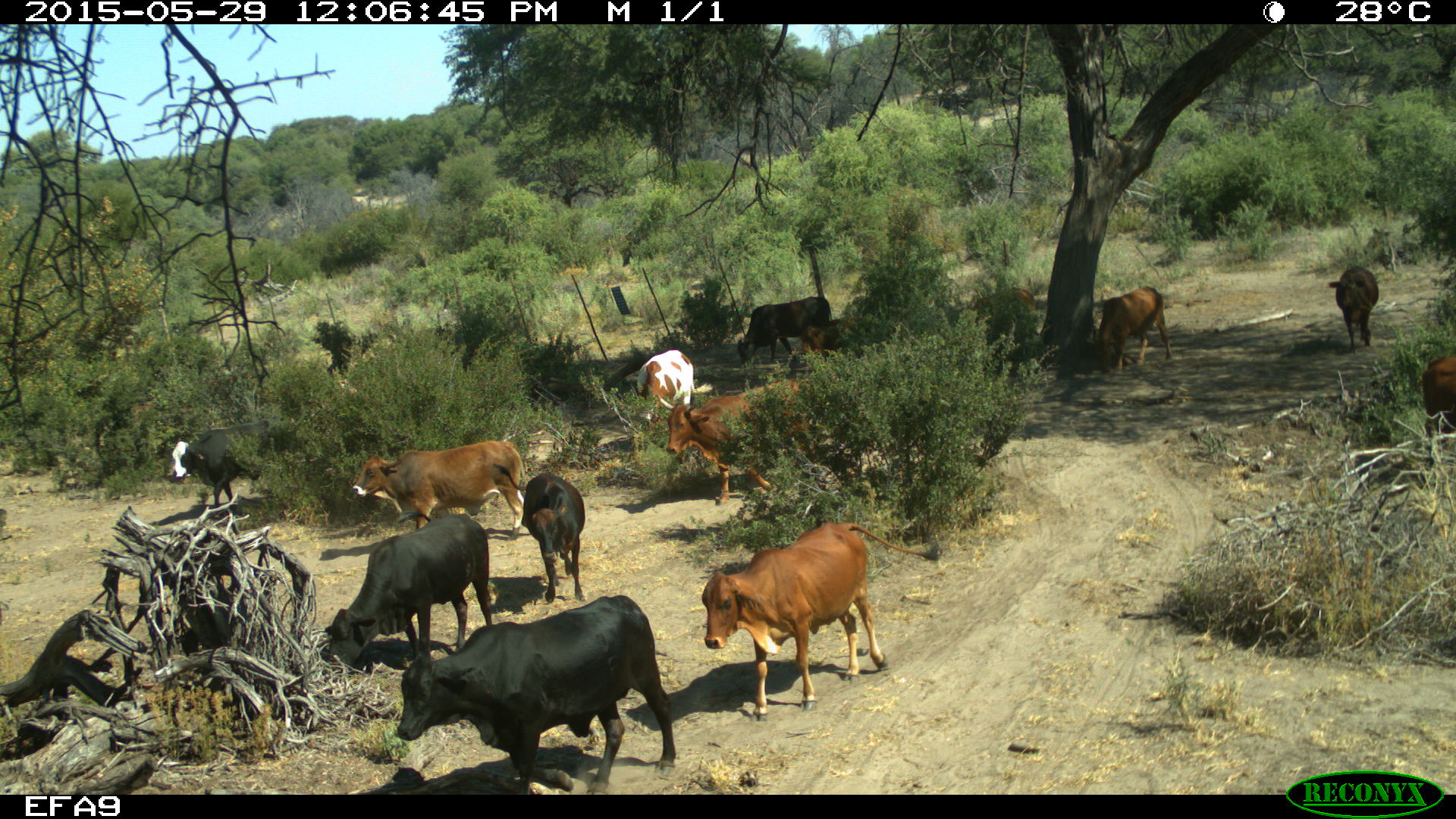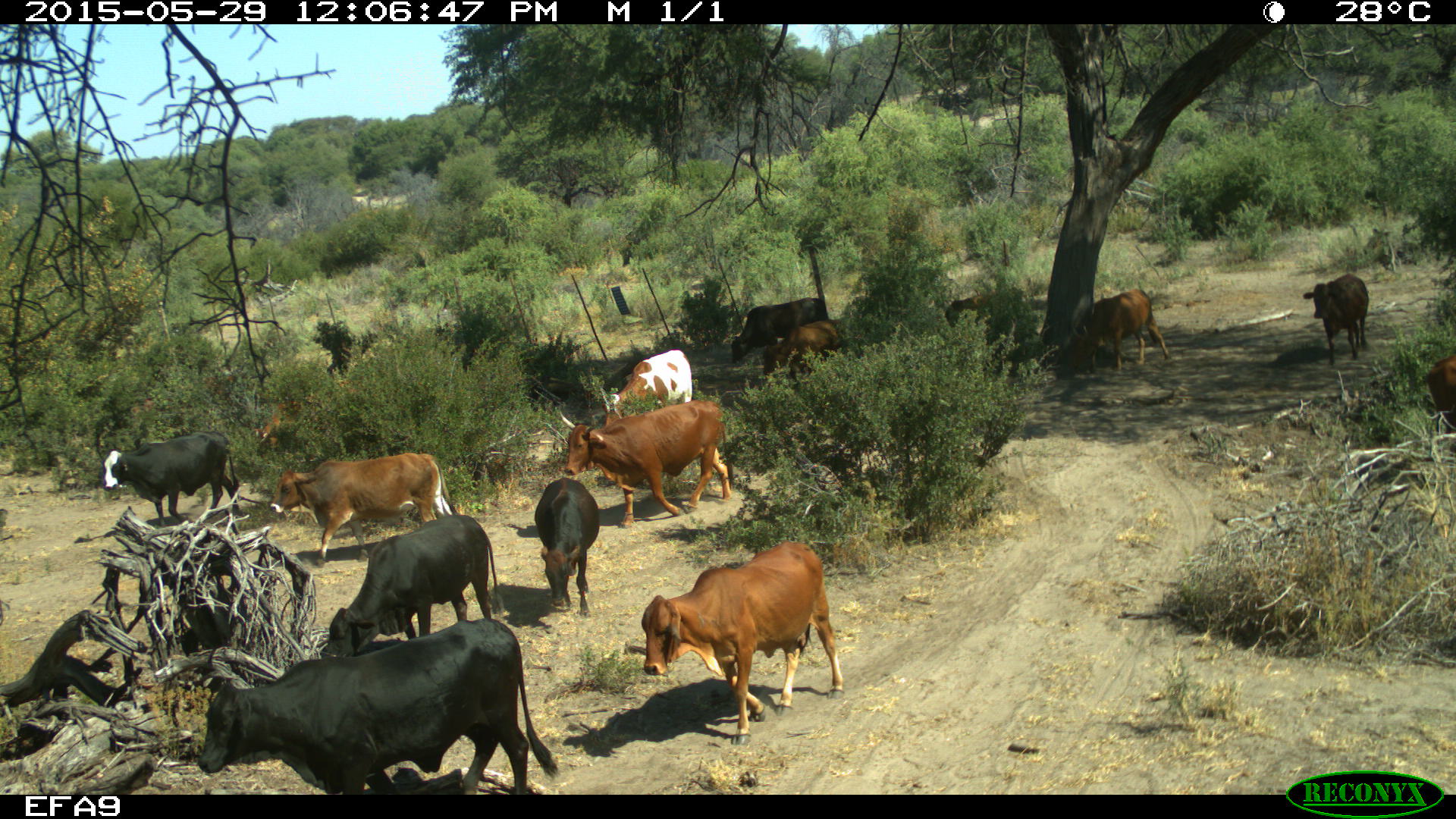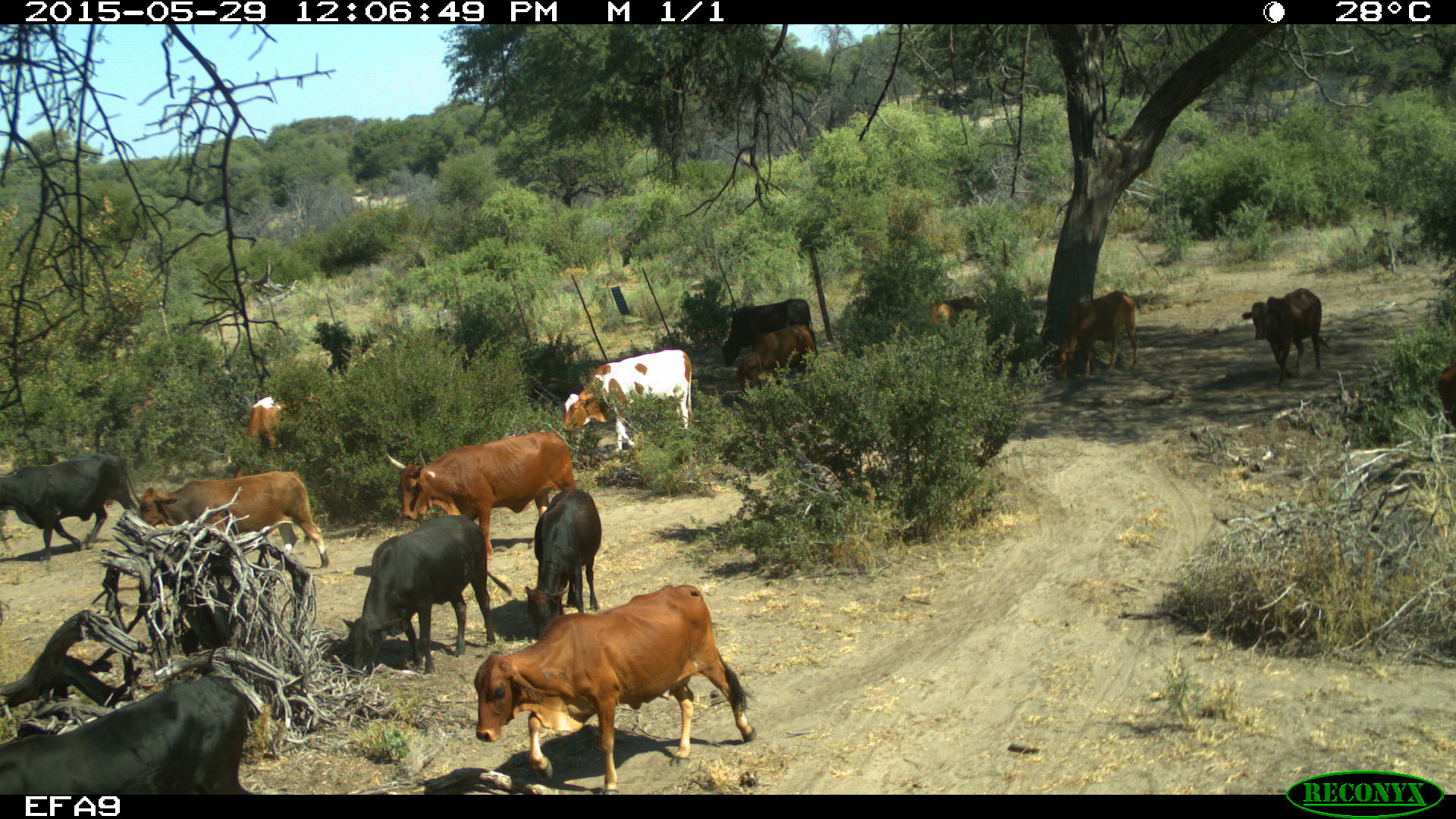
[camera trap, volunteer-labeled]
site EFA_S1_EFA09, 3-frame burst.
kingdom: Animalia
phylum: Chordata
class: Mammalia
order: Artiodactyla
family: Bovidae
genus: Bos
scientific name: Bos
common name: cattle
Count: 11-50.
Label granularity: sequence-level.